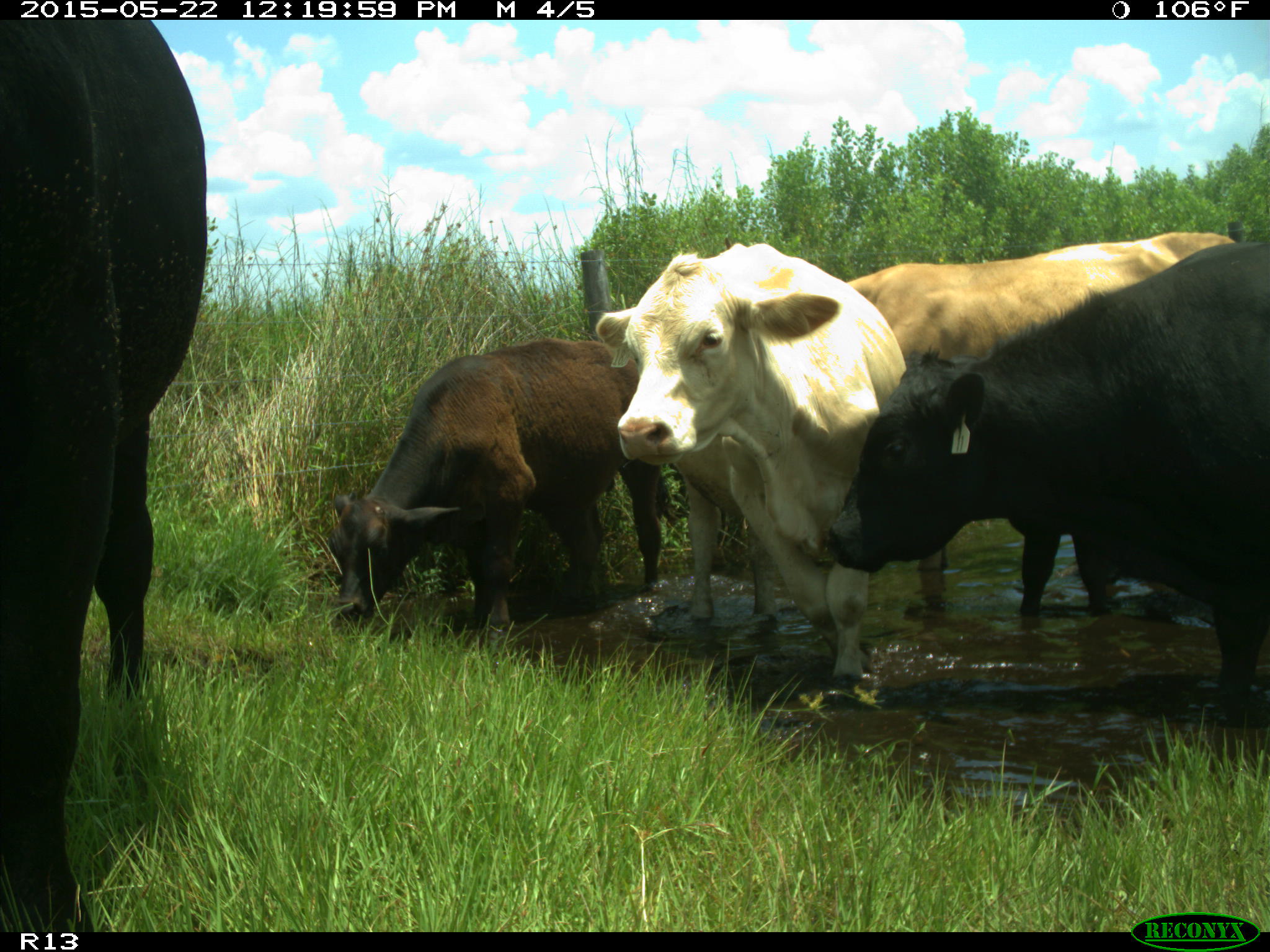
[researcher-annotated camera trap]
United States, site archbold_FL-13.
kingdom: Animalia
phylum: Chordata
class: Mammalia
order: Artiodactyla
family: Bovidae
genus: Bos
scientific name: Bos taurus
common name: domestic cow